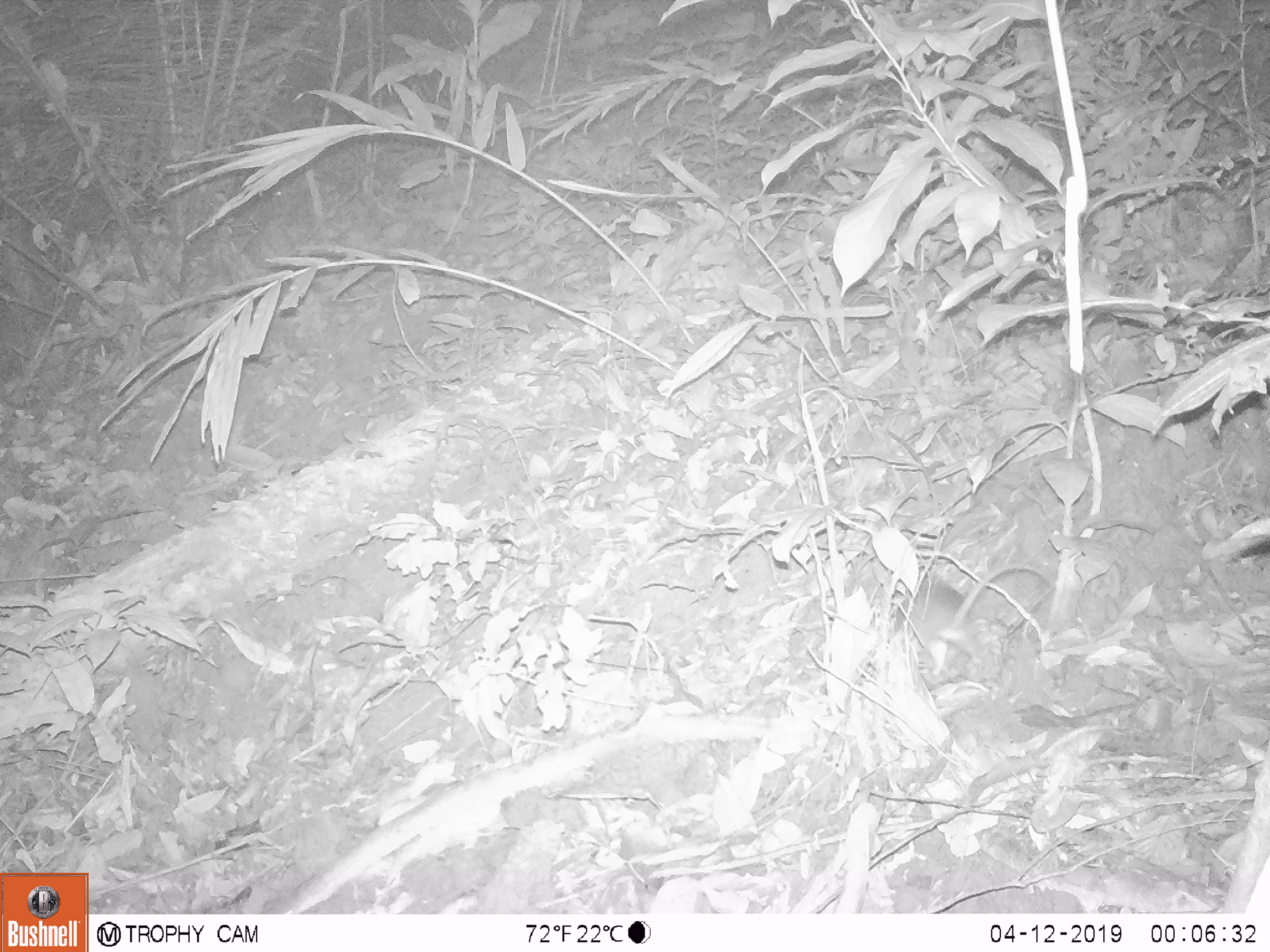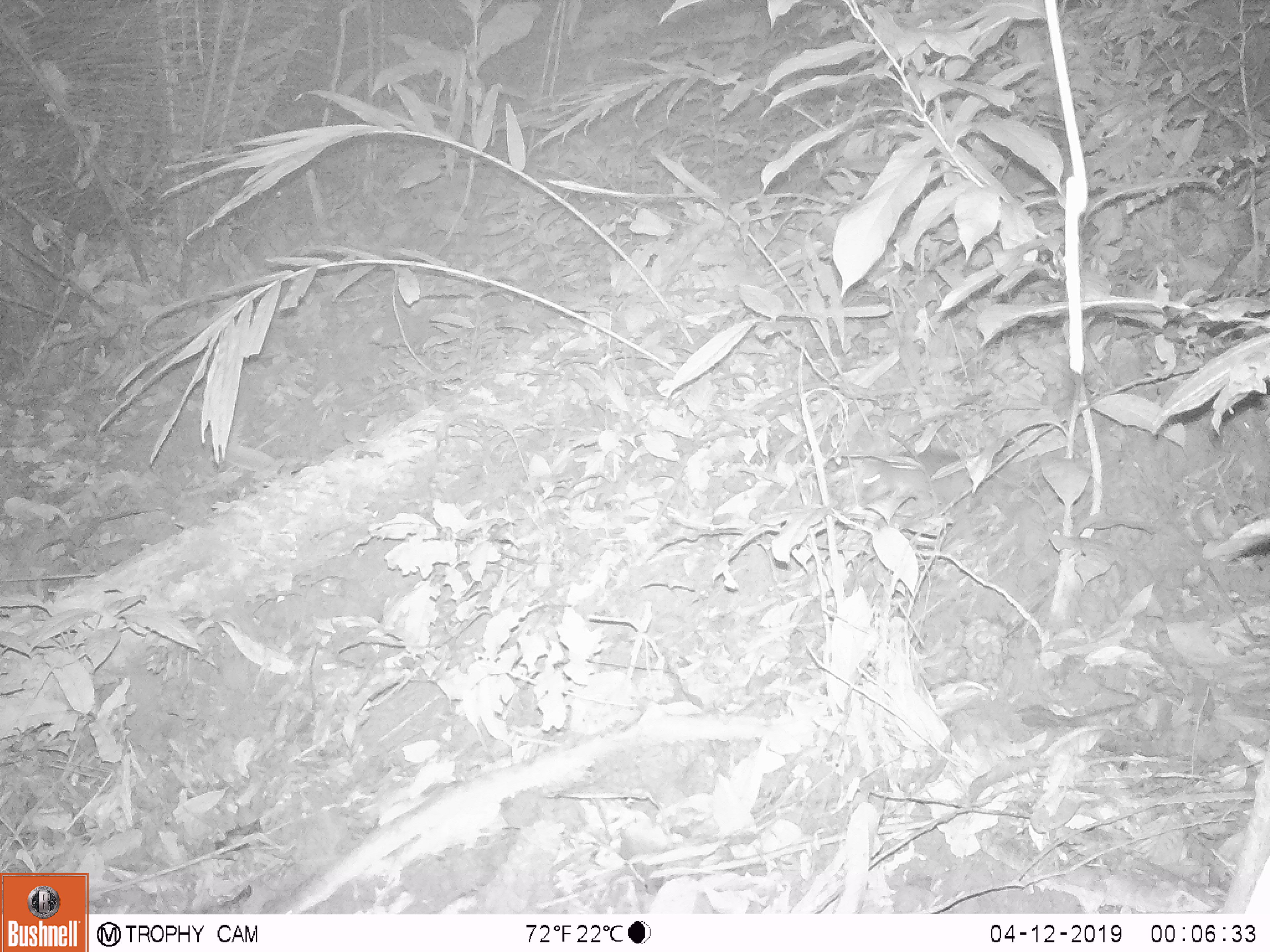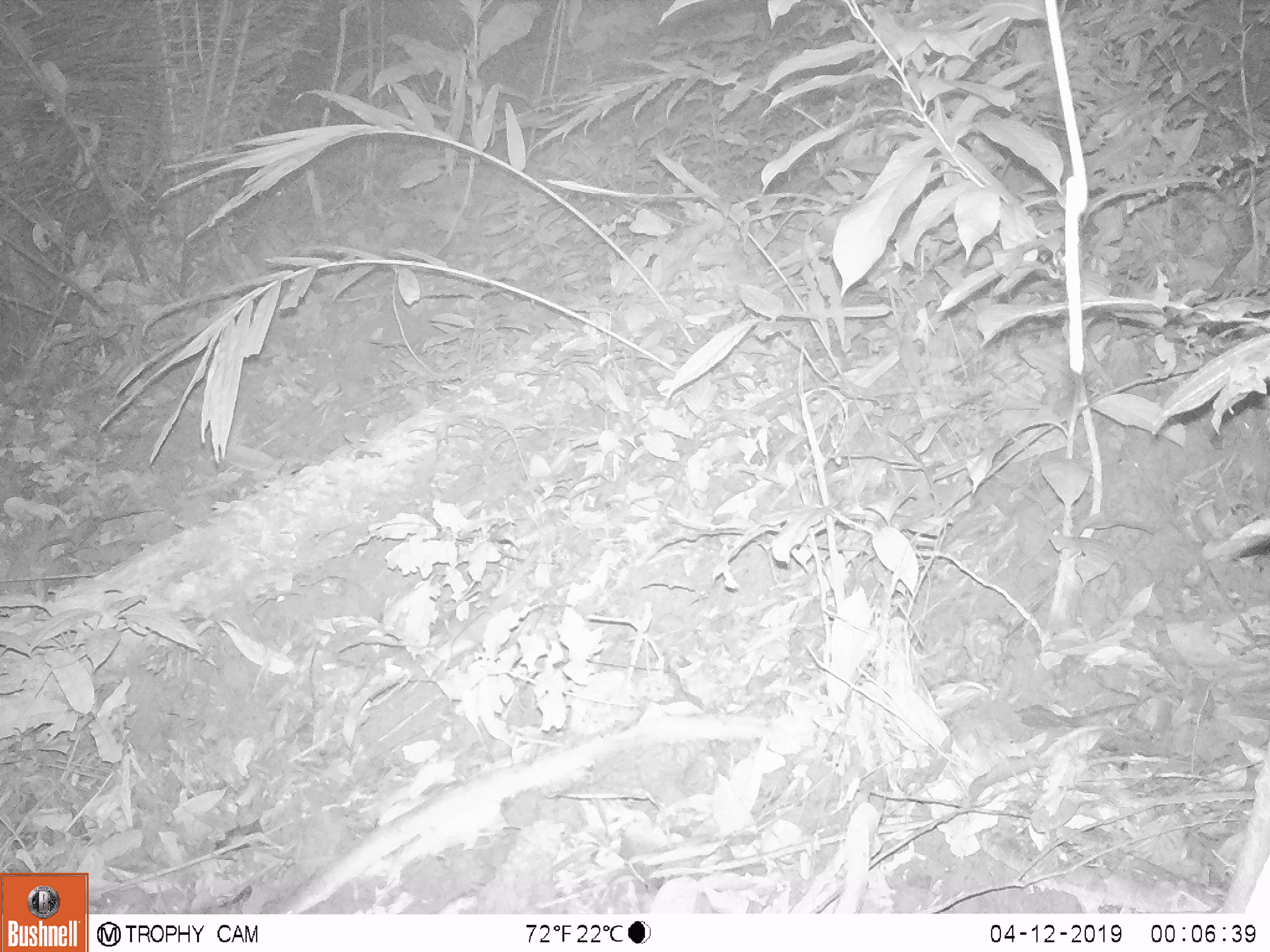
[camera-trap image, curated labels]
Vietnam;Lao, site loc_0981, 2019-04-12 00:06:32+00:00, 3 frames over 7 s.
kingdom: Animalia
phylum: Chordata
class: Mammalia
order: Rodentia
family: Muridae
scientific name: Muridae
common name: old-world mice and rats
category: unidentified murid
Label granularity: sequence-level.